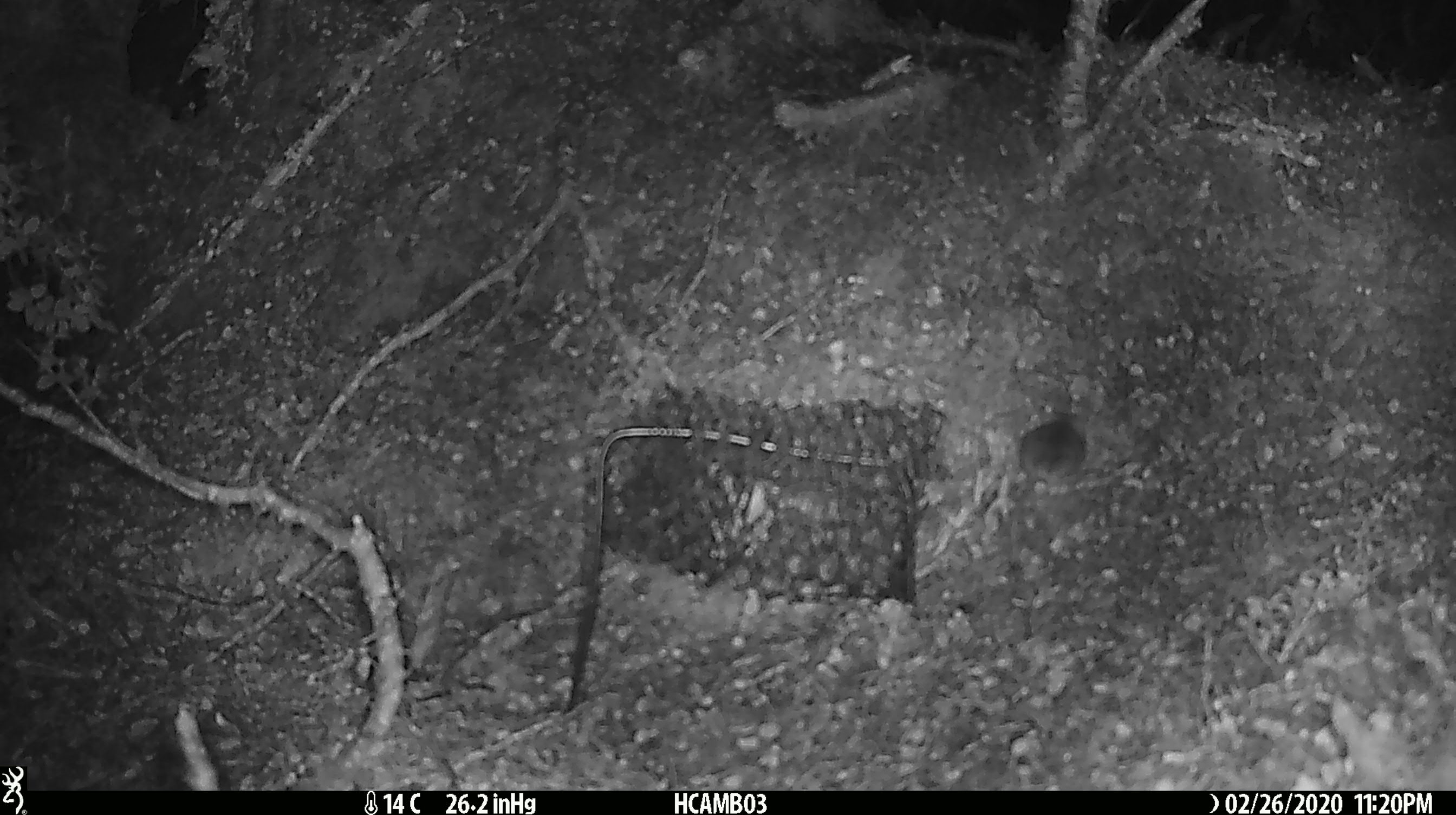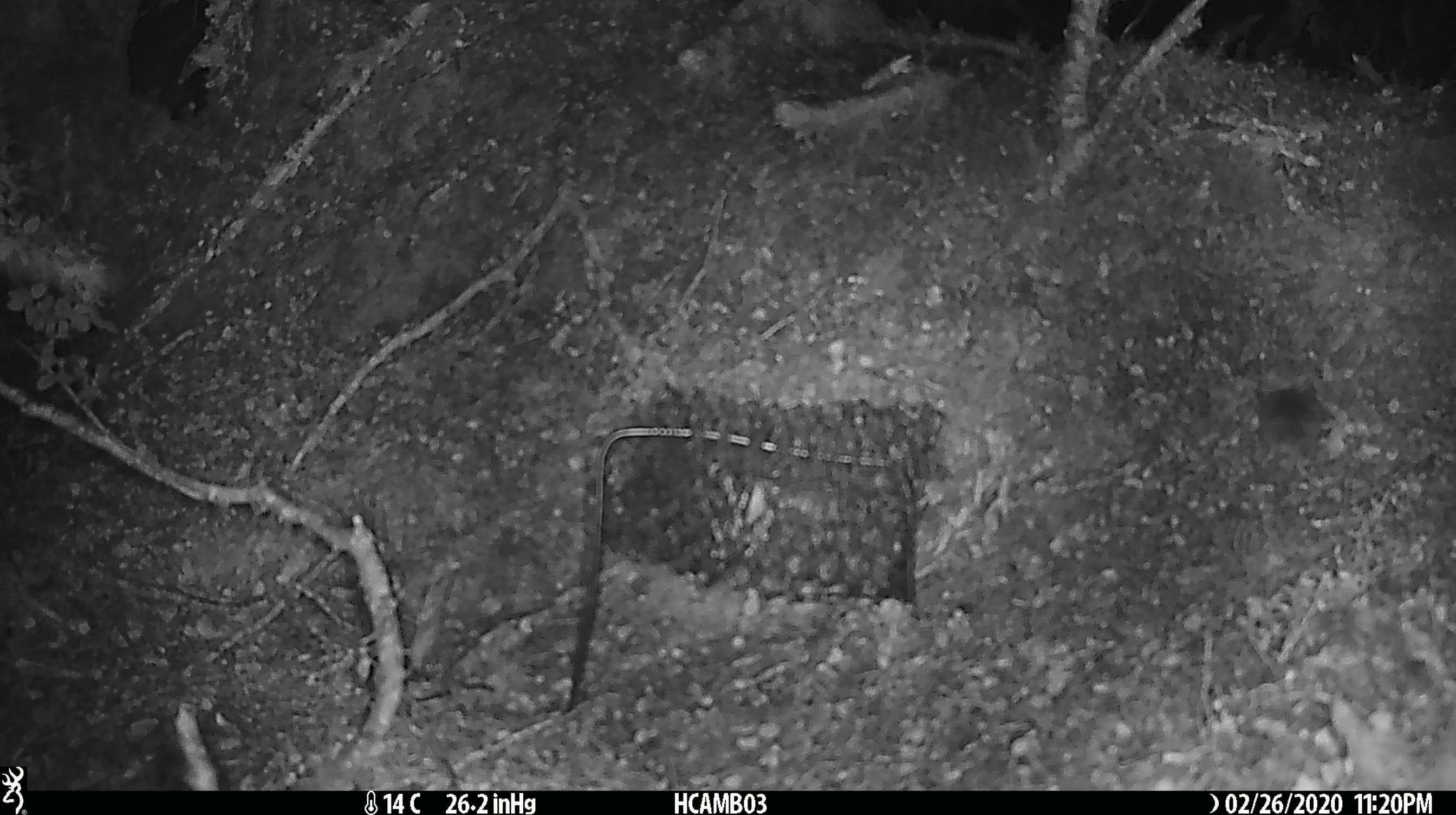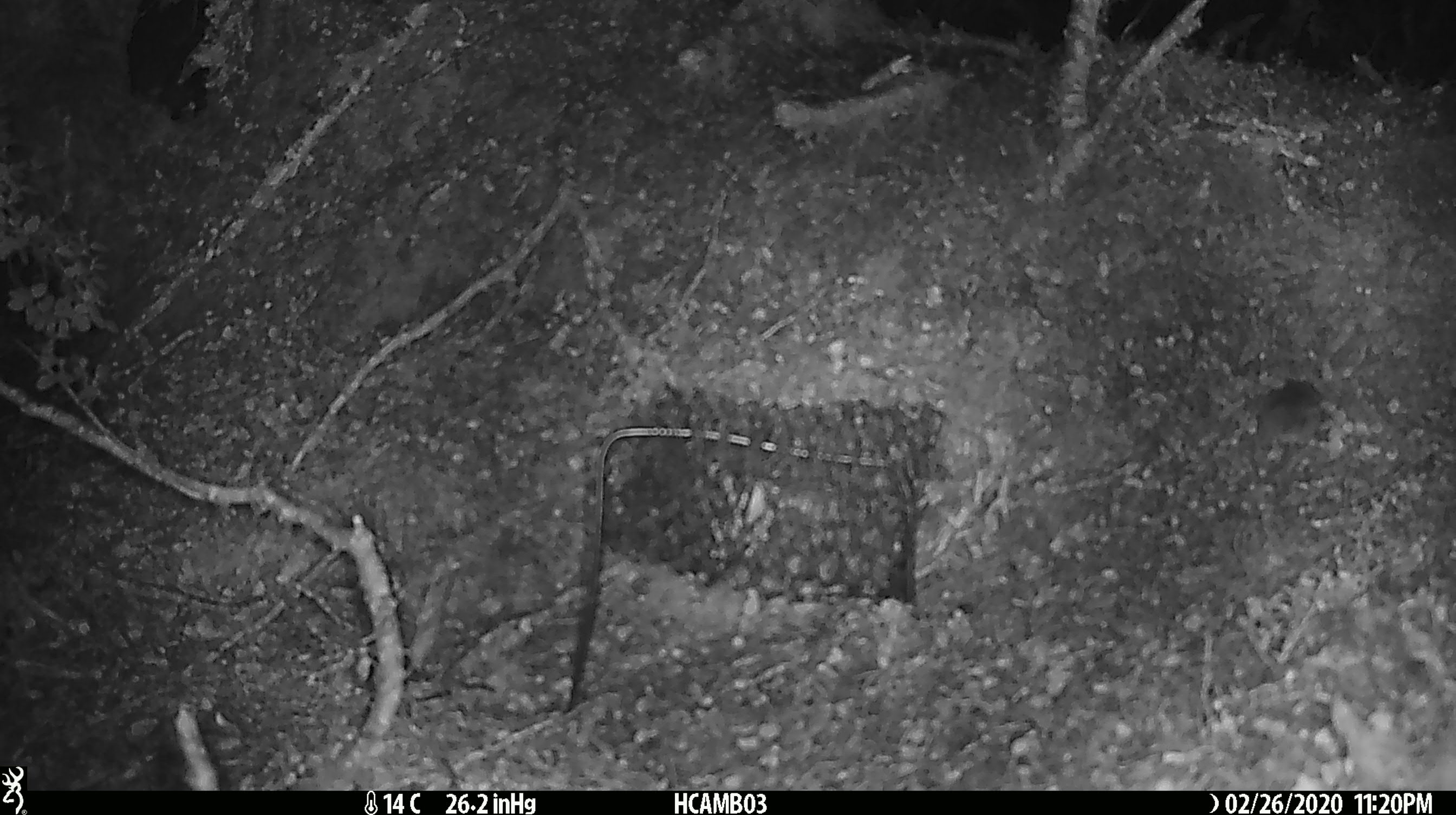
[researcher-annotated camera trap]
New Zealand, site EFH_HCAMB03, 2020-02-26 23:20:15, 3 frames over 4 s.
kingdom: Animalia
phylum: Chordata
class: Mammalia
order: Rodentia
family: Muridae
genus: Mus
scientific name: Mus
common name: mouse